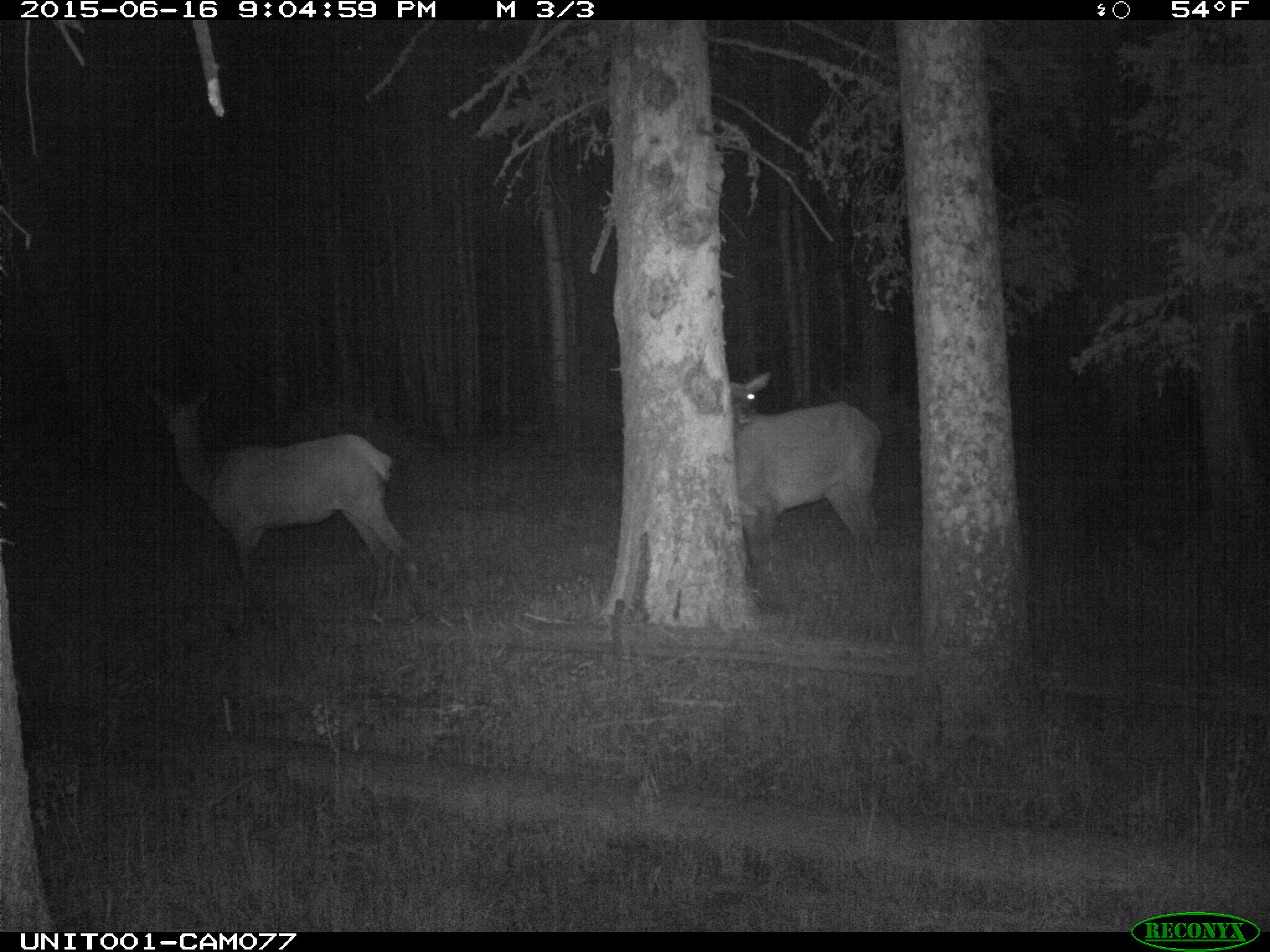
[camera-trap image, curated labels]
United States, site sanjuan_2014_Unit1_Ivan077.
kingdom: Animalia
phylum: Chordata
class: Mammalia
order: Artiodactyla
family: Cervidae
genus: Cervus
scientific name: Cervus elaphus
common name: red deer